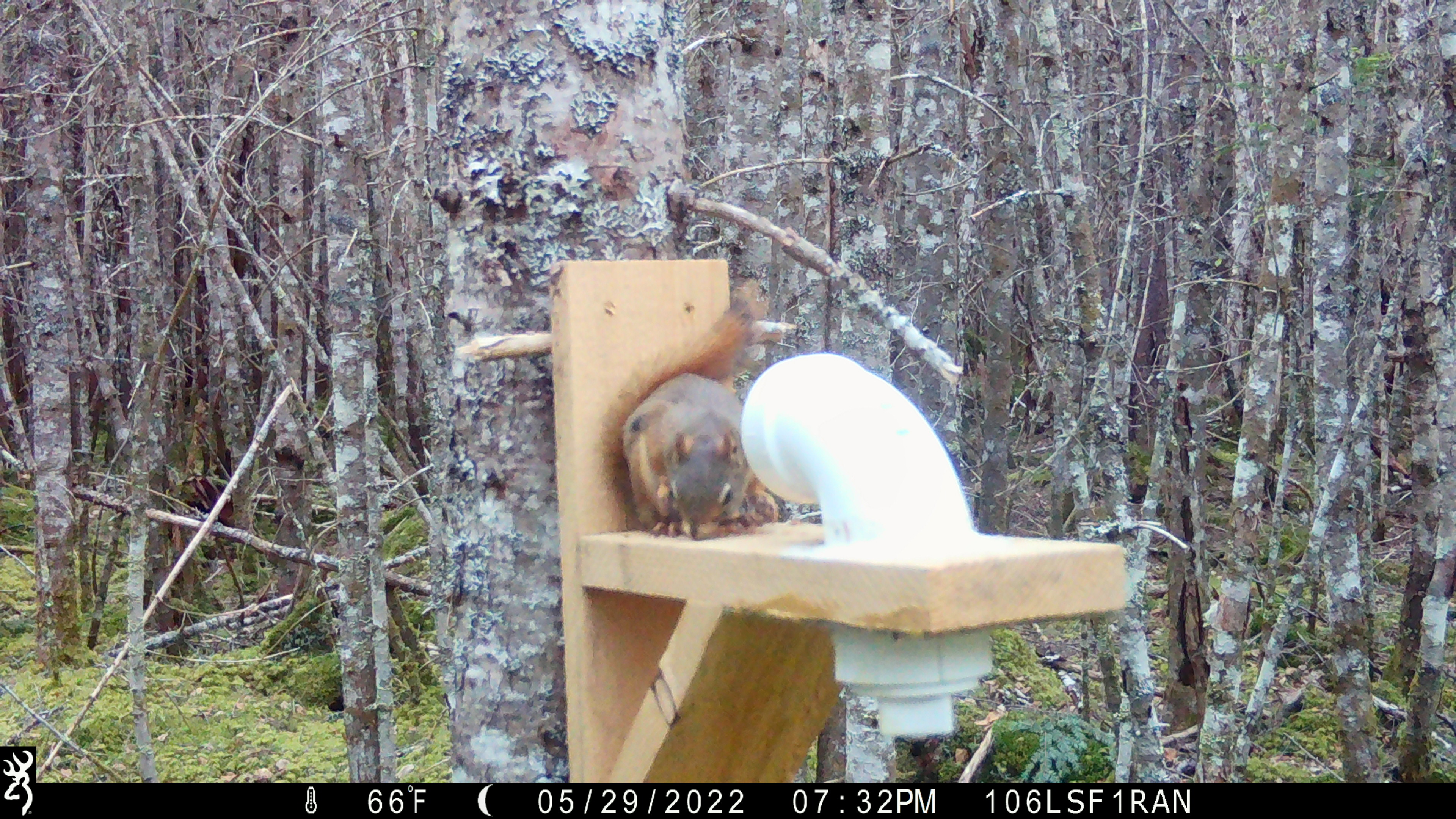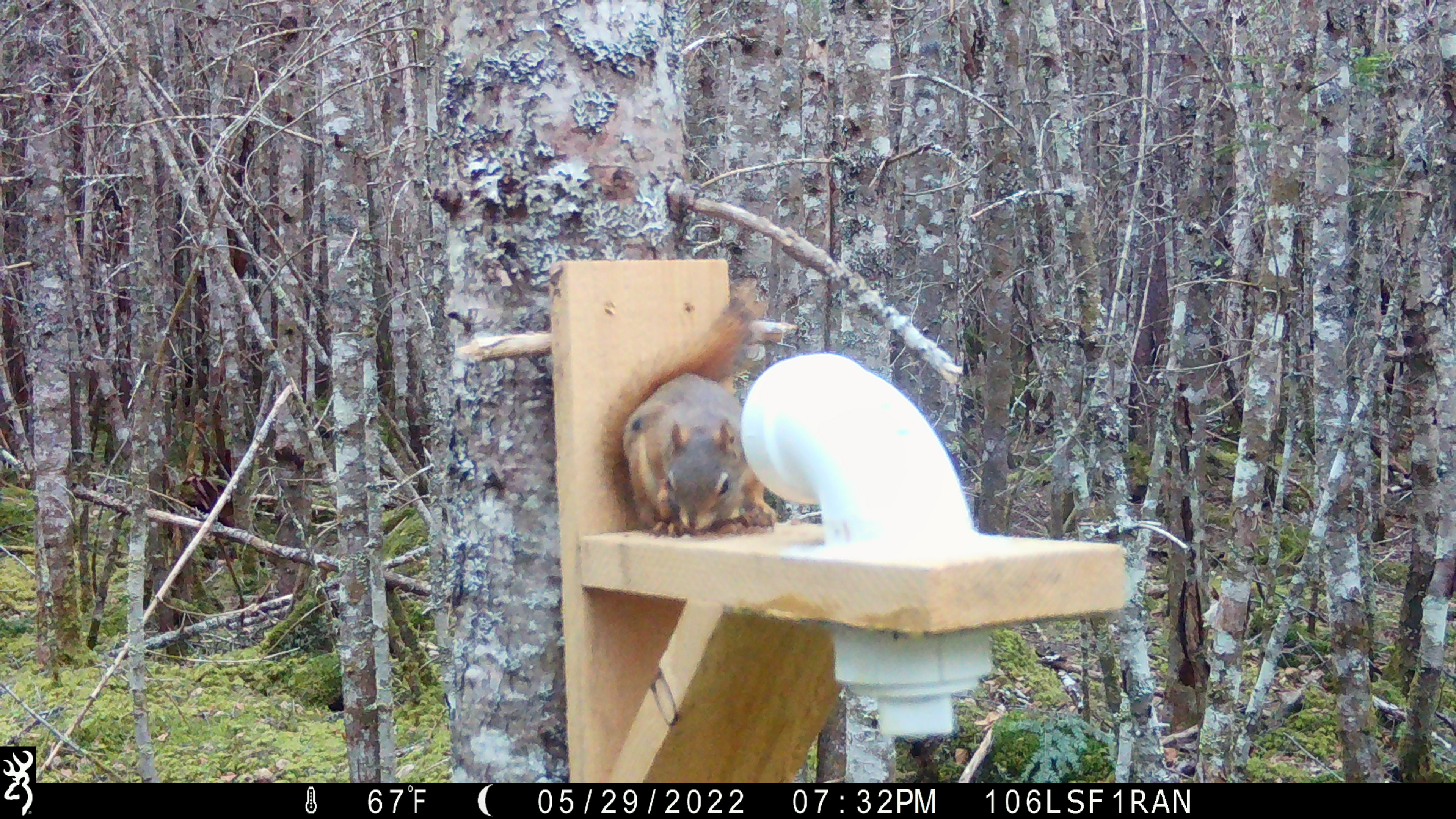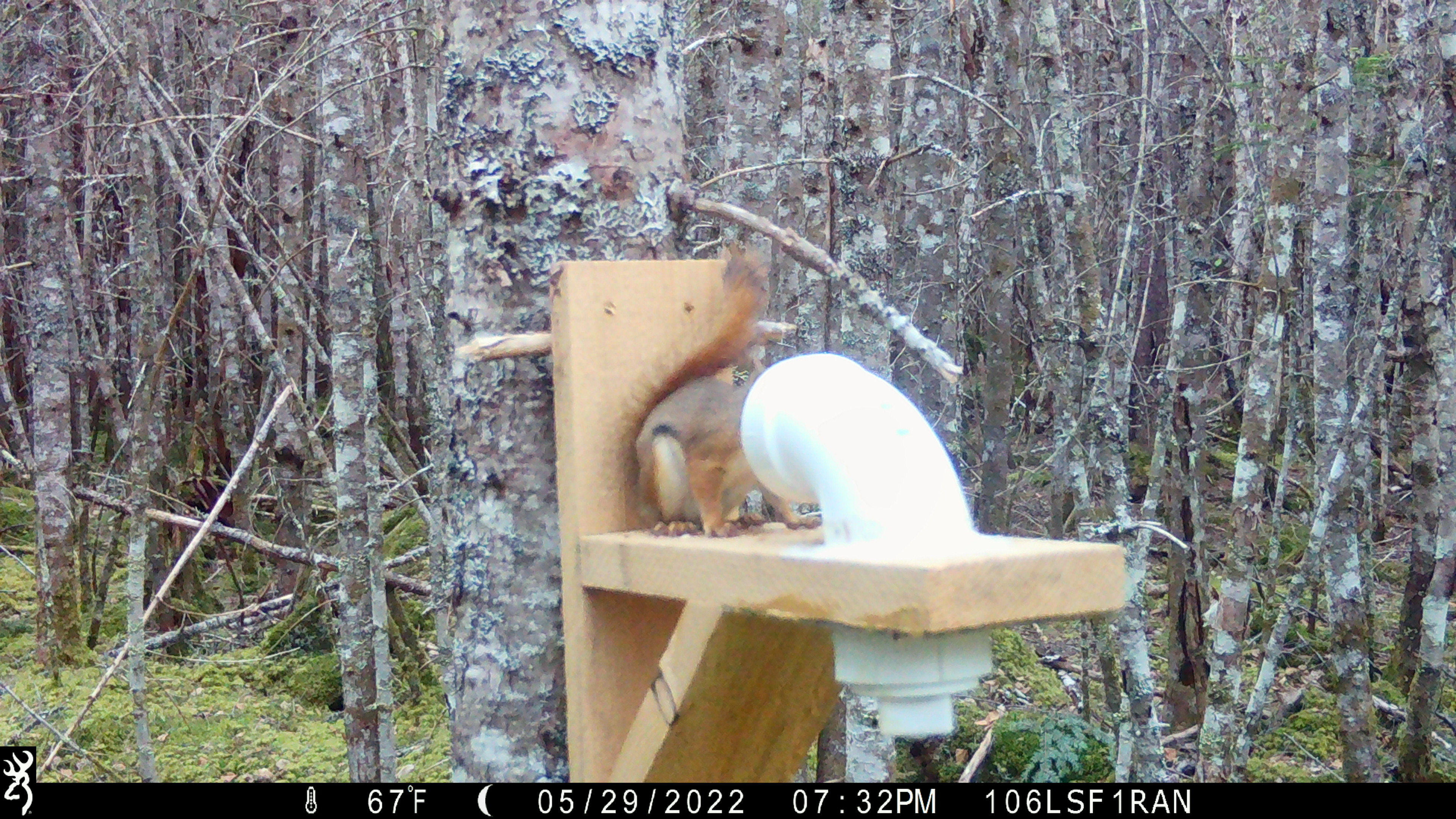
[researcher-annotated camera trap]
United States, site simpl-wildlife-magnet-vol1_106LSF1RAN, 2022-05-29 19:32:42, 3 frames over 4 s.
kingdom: Animalia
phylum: Chordata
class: Mammalia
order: Rodentia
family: Sciuridae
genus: Tamiasciurus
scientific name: Tamiasciurus hudsonicus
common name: red squirrel